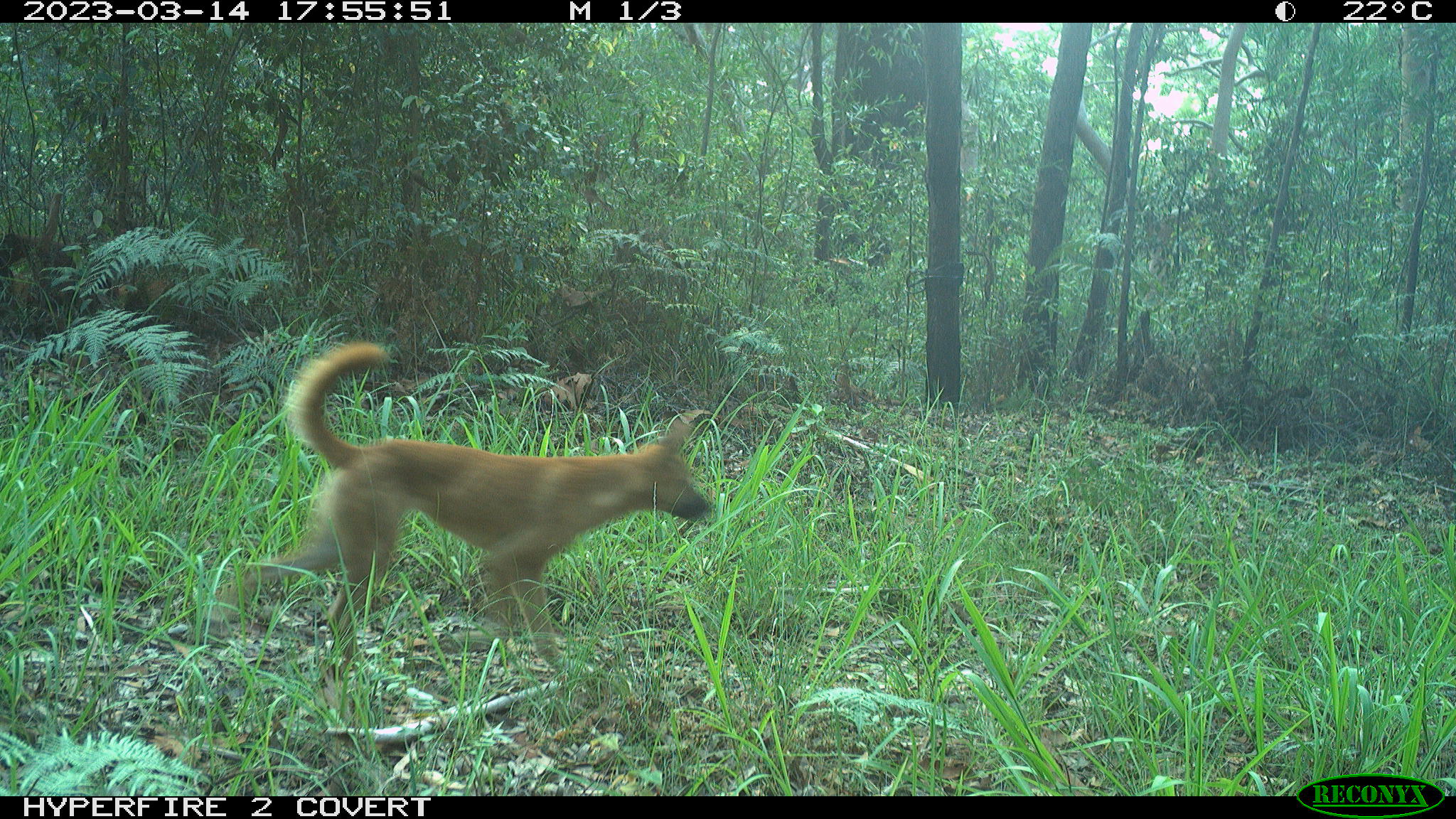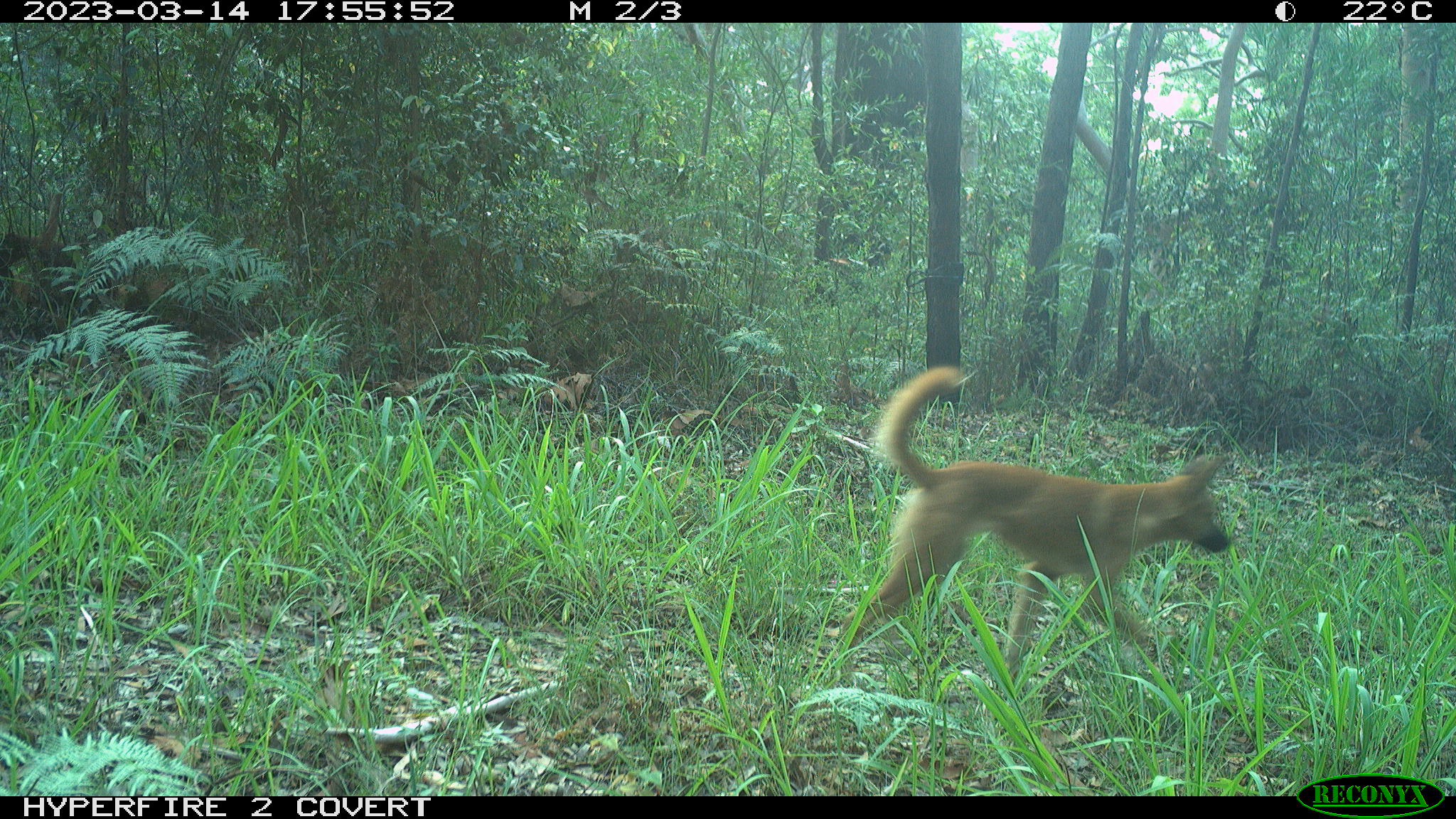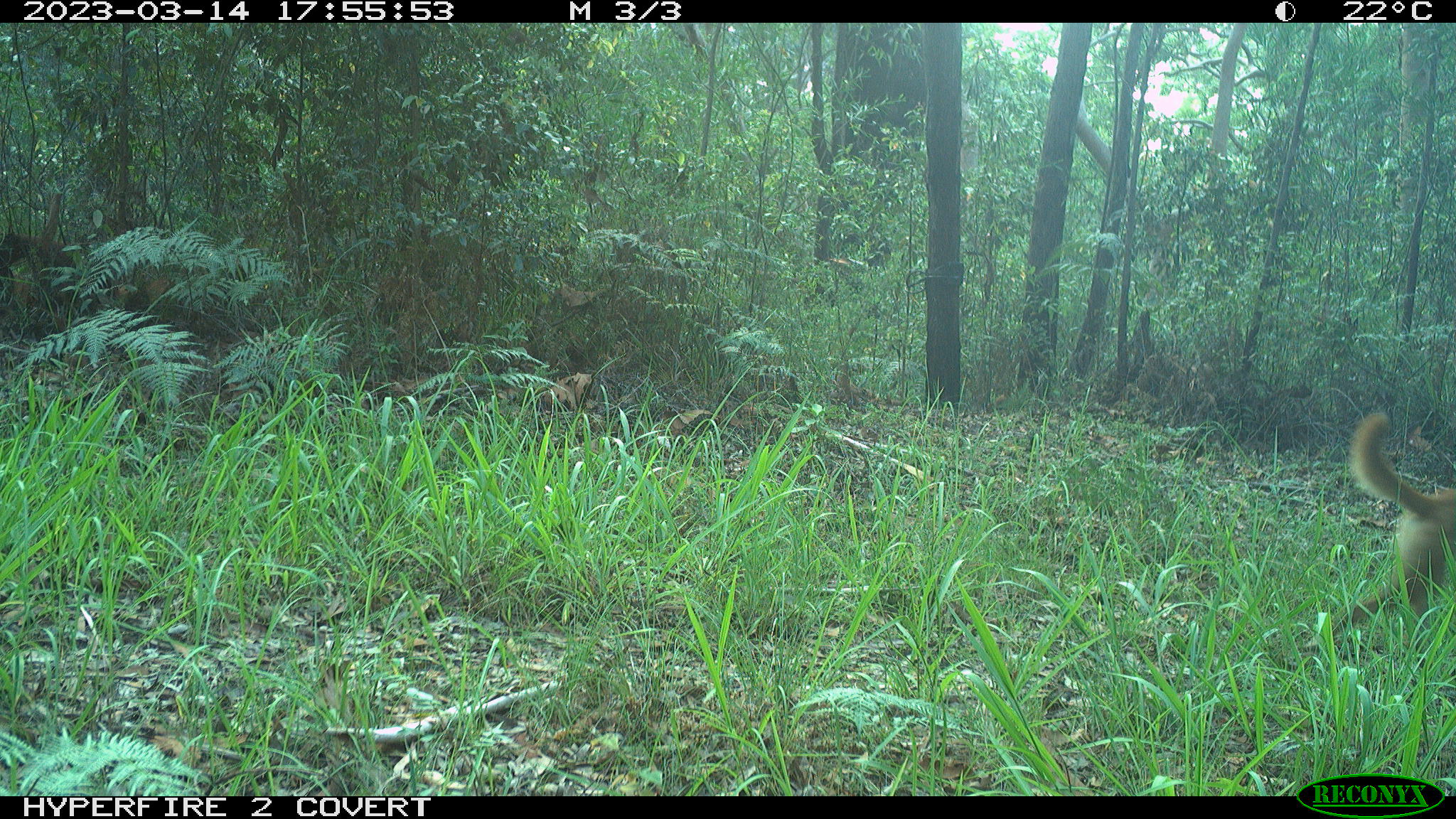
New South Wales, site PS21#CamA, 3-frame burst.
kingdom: Animalia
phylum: Chordata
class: Mammalia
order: Carnivora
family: Canidae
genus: Canis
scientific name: Canis familiaris dingo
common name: dingo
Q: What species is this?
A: Dingo (Canis familiaris dingo).